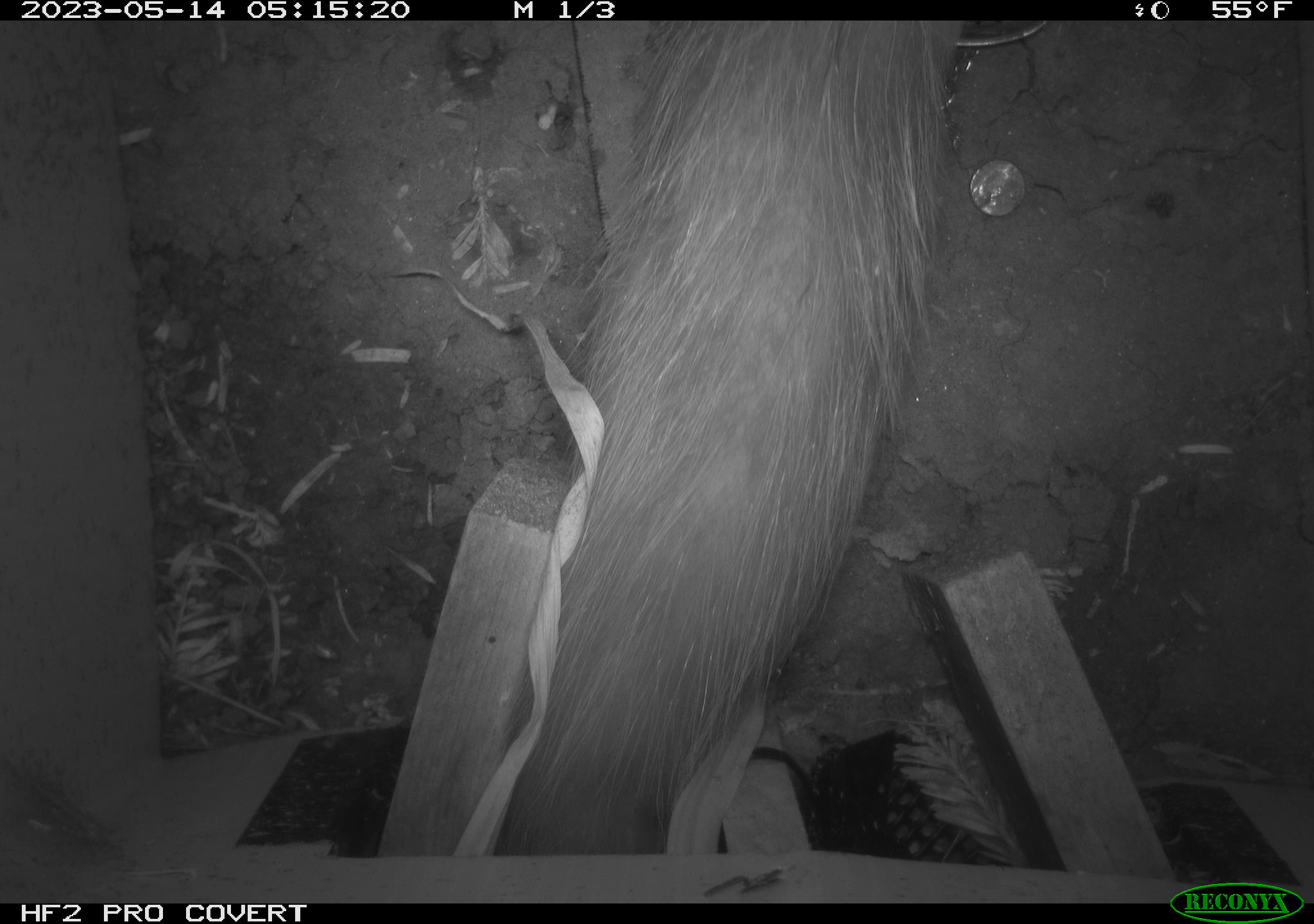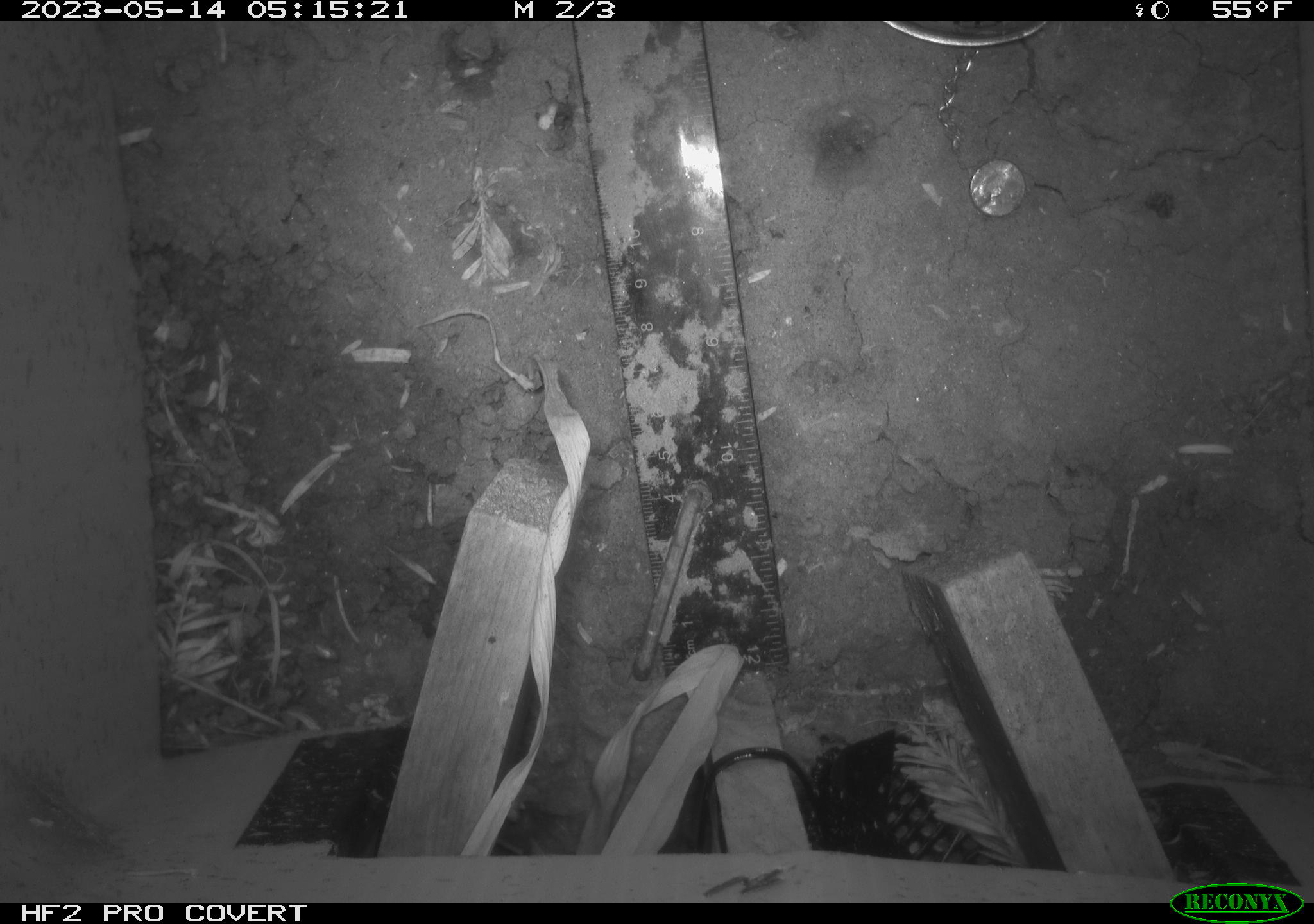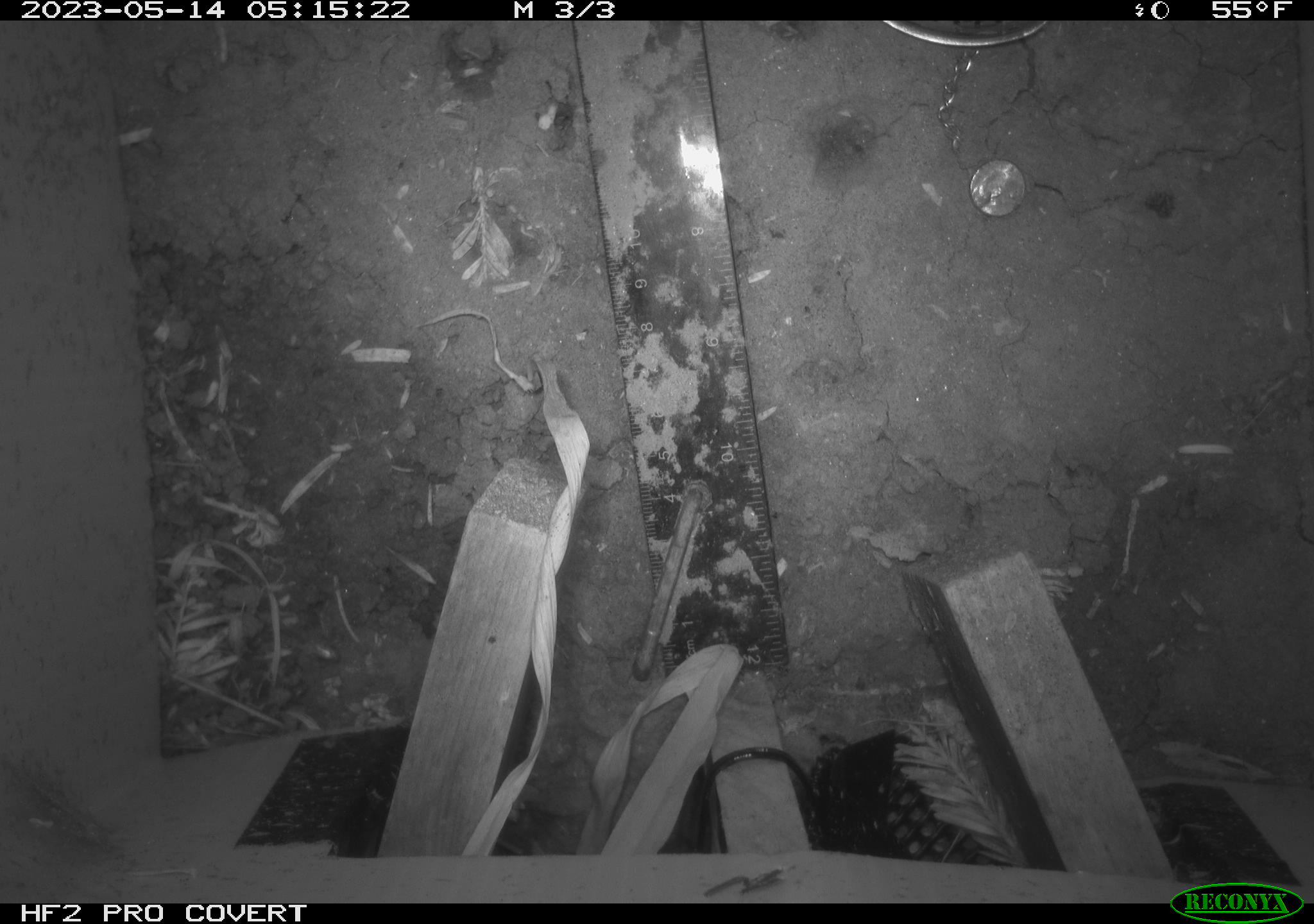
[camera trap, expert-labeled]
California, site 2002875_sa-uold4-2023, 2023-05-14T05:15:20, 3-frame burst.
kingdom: Animalia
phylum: Chordata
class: Mammalia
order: Didelphimorphia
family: Didelphidae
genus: Didelphis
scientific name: Didelphis virginiana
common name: virginia opossum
Virginia opossum (Didelphis virginiana).